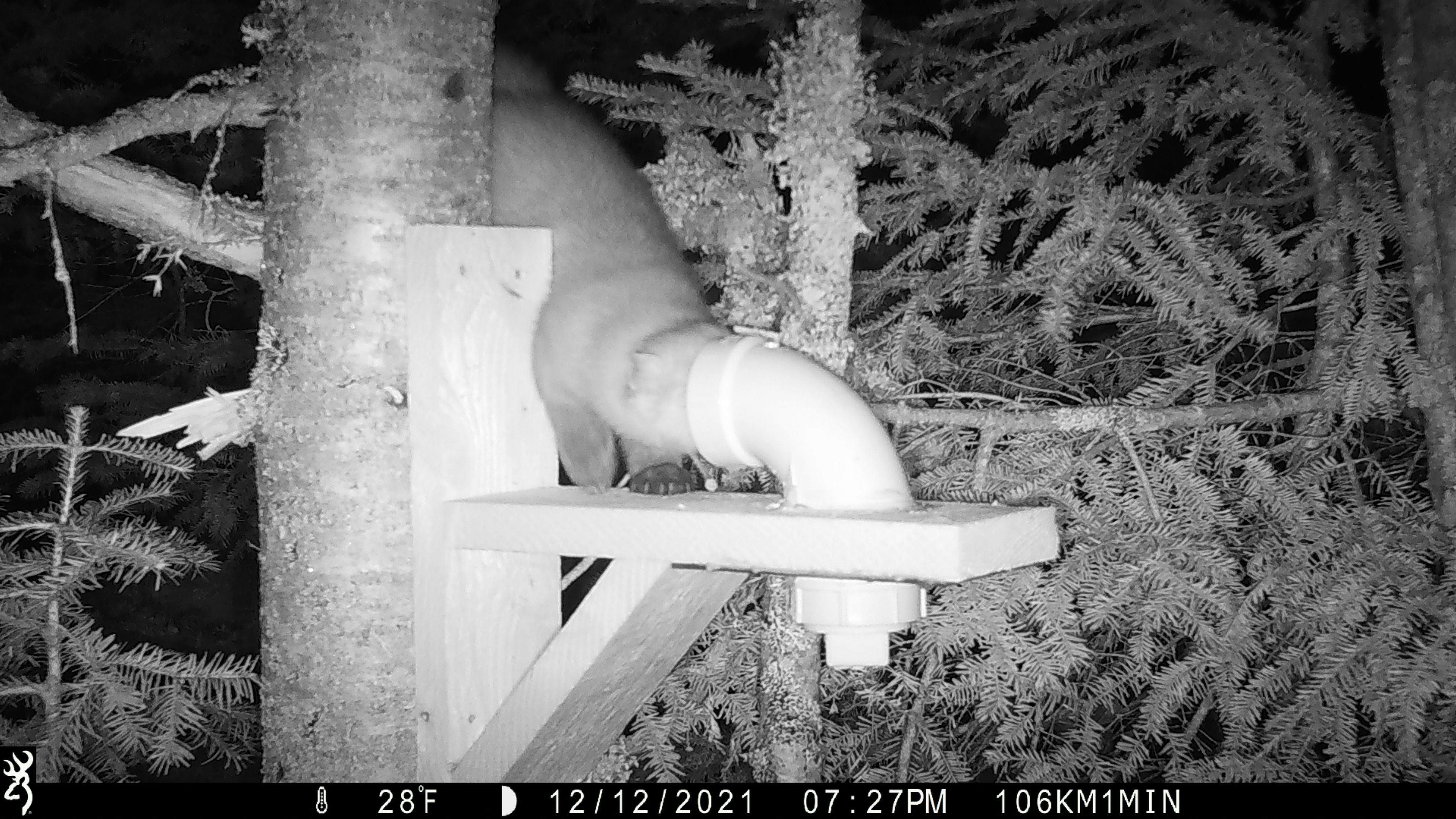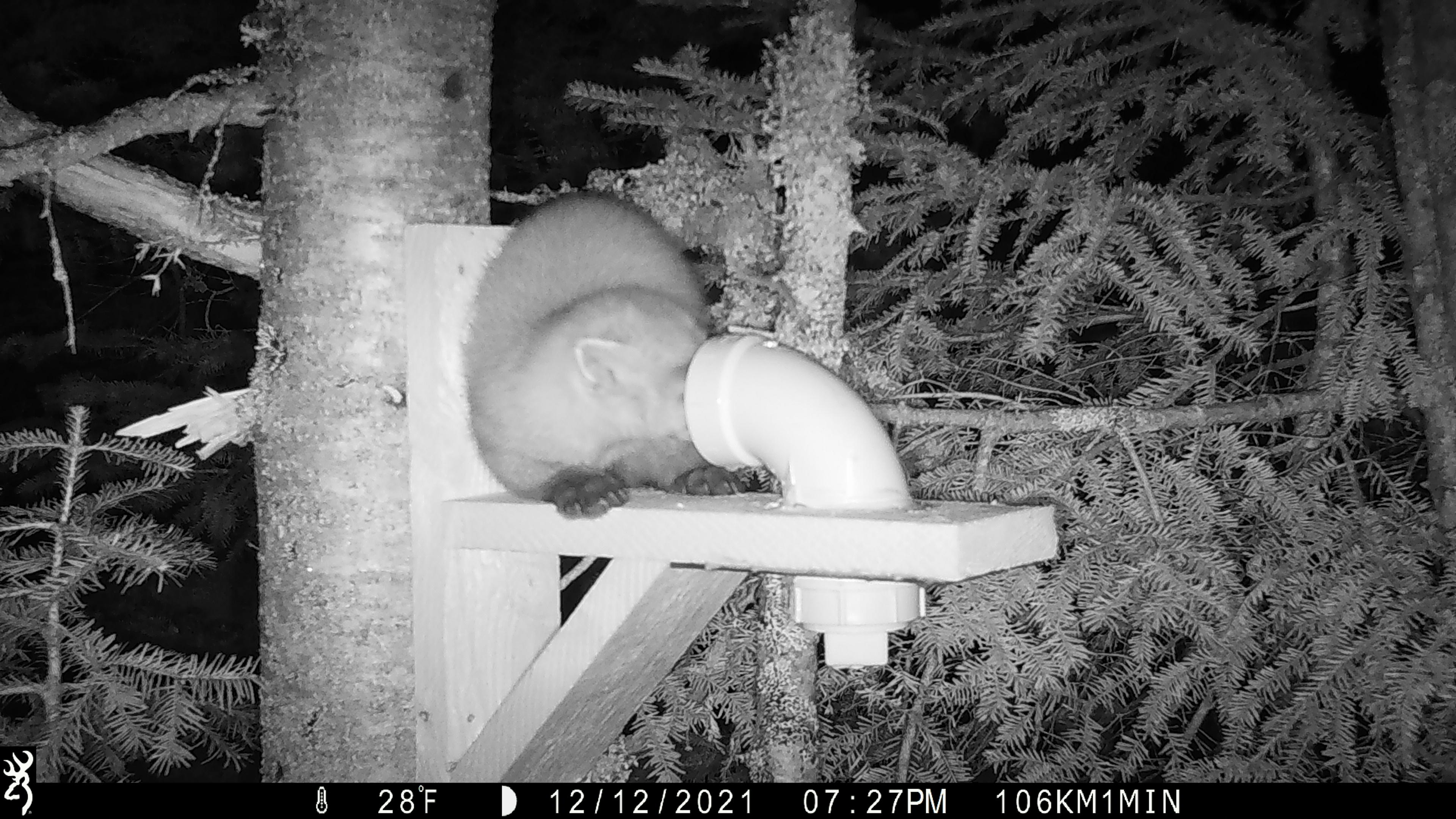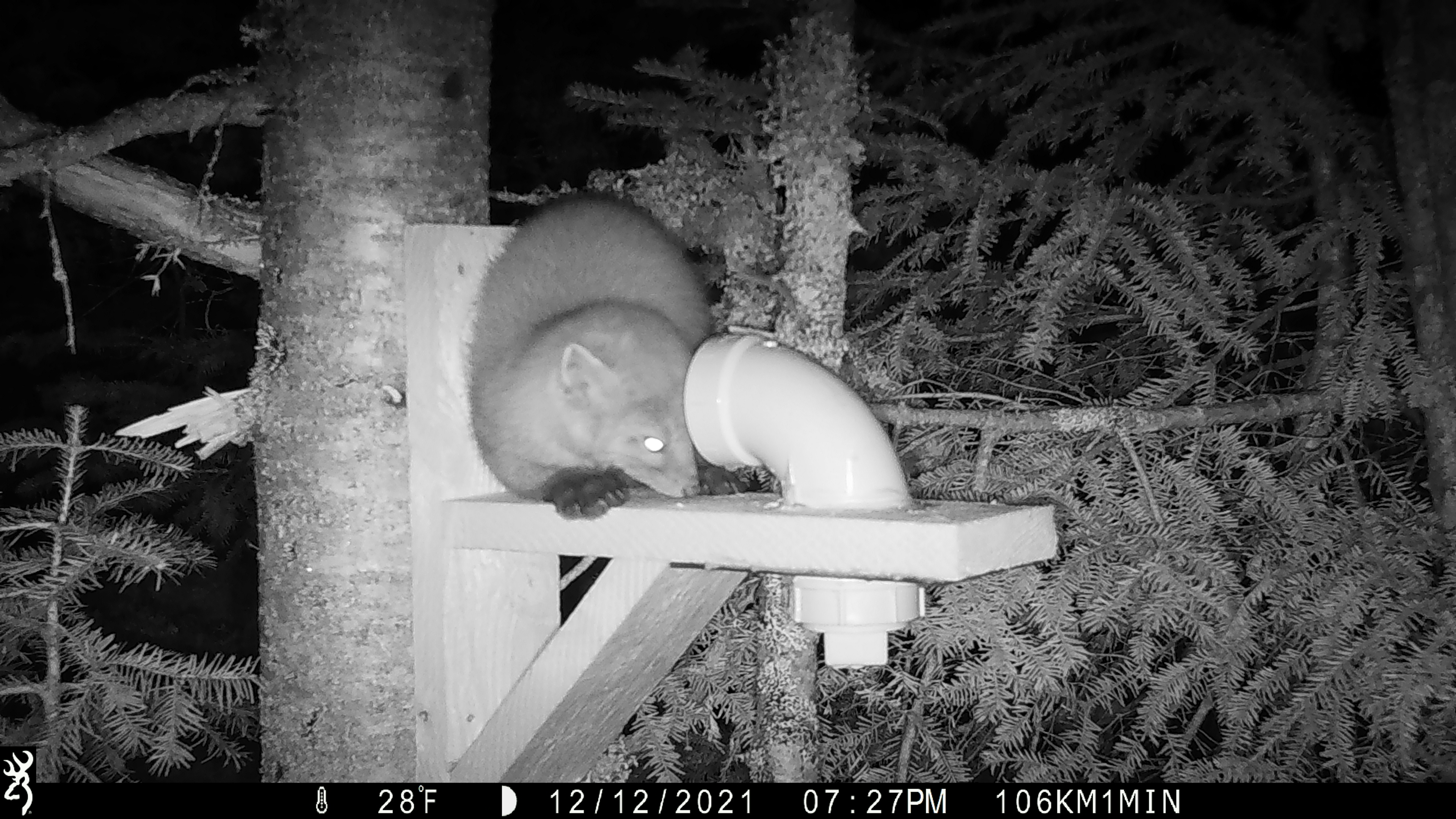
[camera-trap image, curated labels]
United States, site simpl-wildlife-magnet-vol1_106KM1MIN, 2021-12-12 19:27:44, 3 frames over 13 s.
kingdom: Animalia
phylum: Chordata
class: Mammalia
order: Carnivora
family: Mustelidae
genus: Martes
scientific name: Martes americana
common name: american marten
American marten (Martes americana).